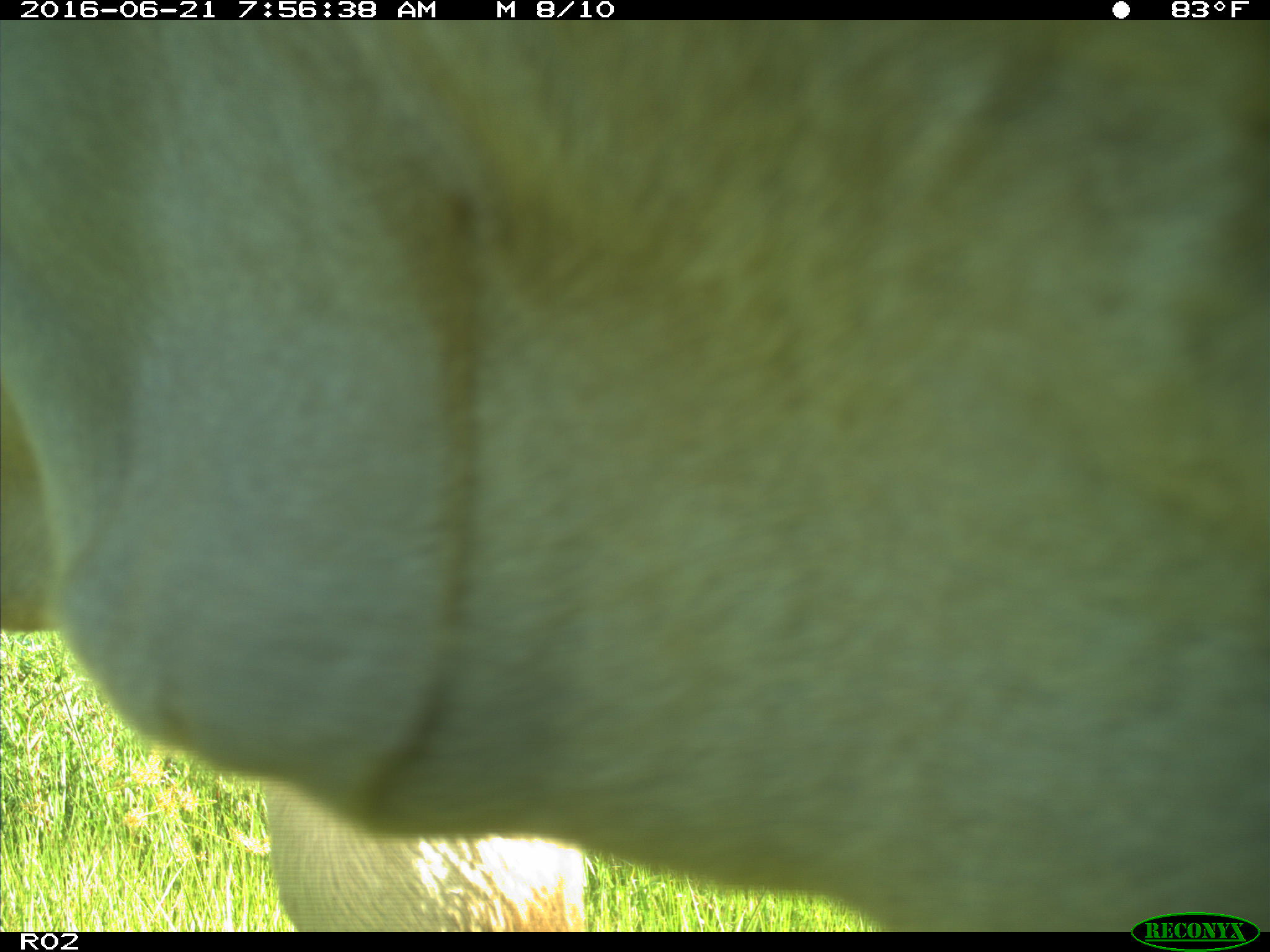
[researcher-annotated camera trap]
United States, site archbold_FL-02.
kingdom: Animalia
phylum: Chordata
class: Mammalia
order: Artiodactyla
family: Bovidae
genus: Bos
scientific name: Bos taurus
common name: domestic cow